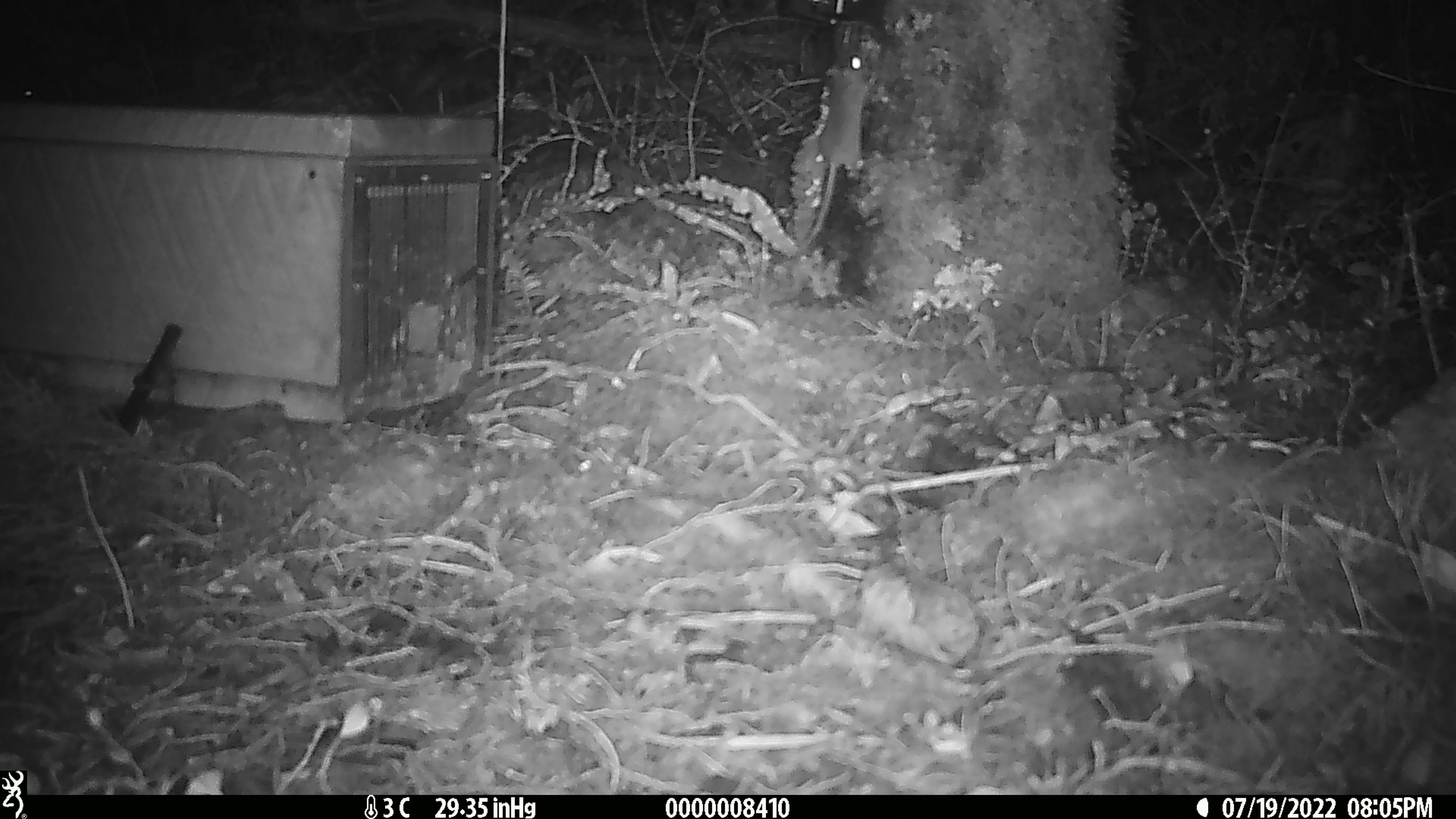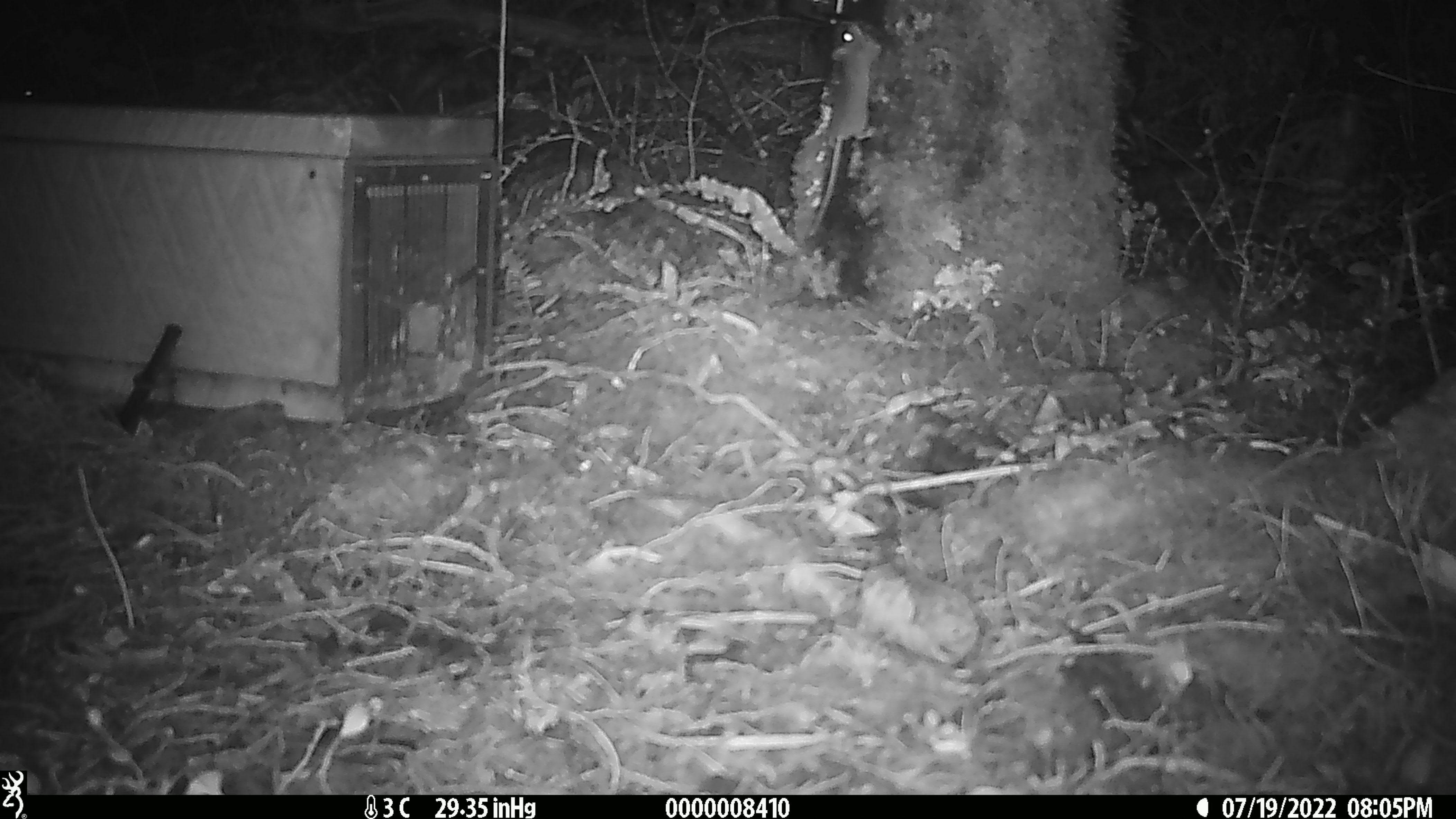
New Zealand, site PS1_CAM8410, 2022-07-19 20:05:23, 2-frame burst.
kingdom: Animalia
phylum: Chordata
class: Mammalia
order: Rodentia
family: Muridae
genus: Mus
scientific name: Mus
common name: mouse